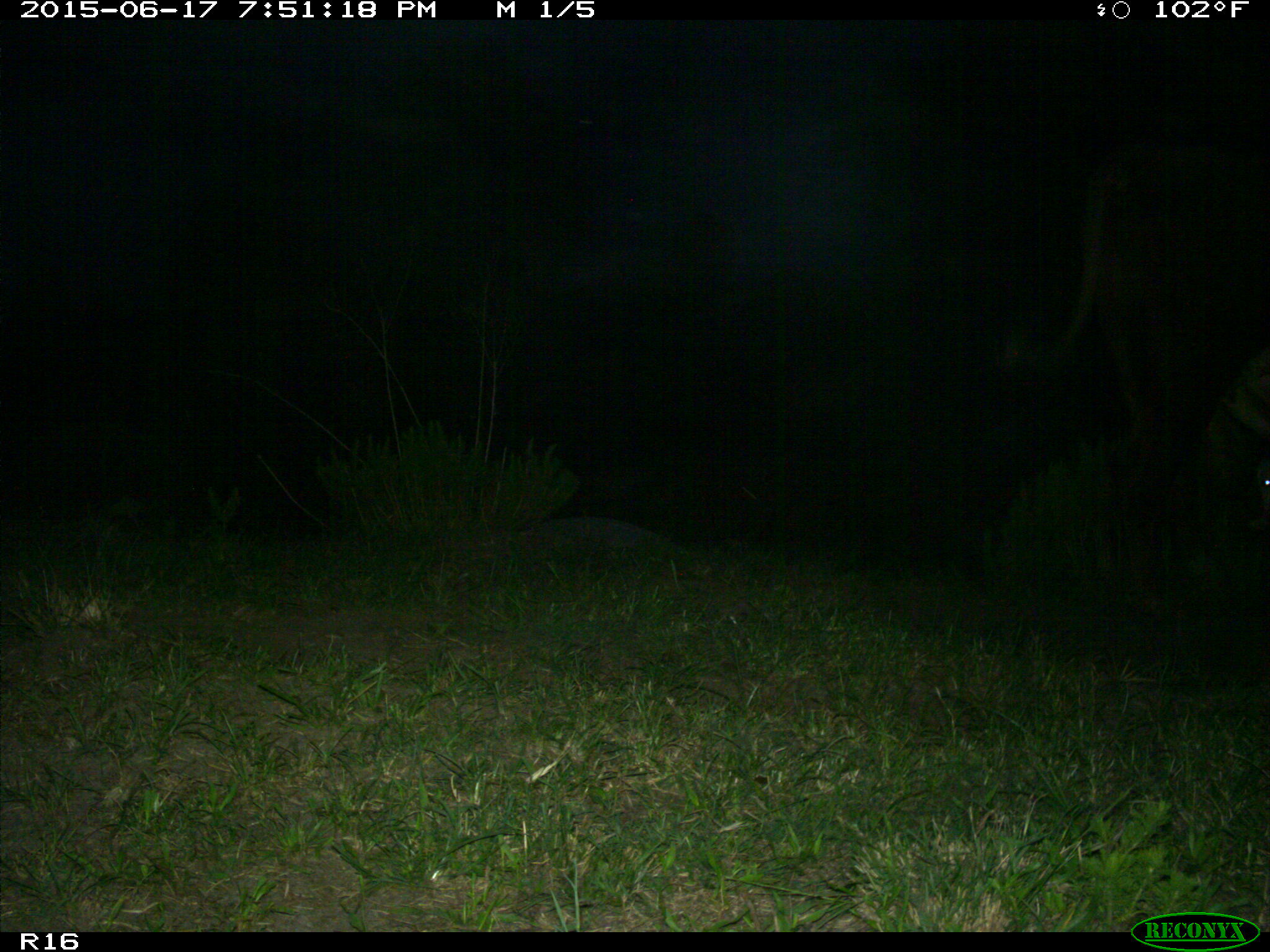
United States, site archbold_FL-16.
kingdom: Animalia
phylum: Chordata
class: Mammalia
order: Artiodactyla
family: Bovidae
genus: Bos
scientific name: Bos taurus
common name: domestic cow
Bos taurus (domestic cow).